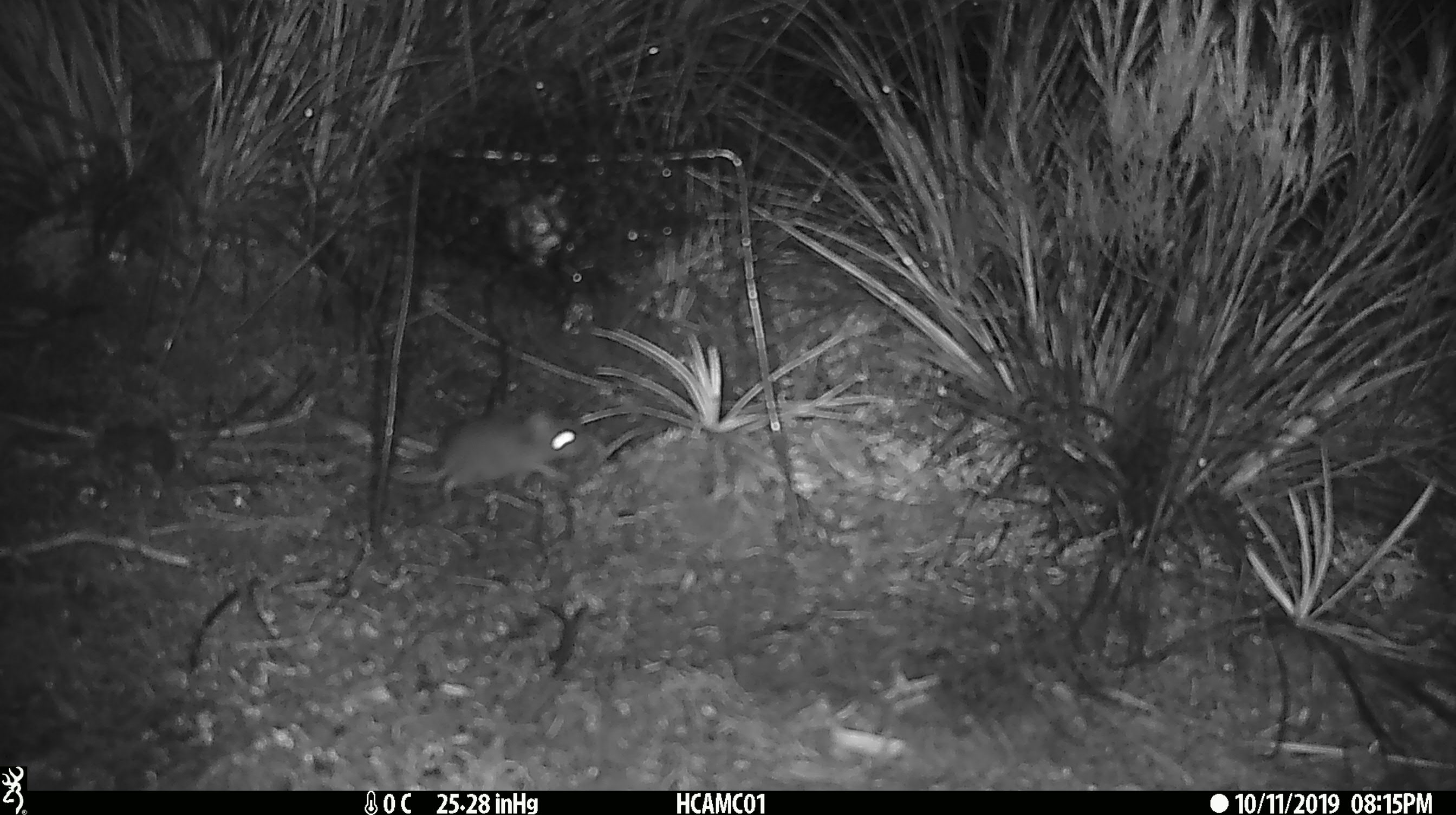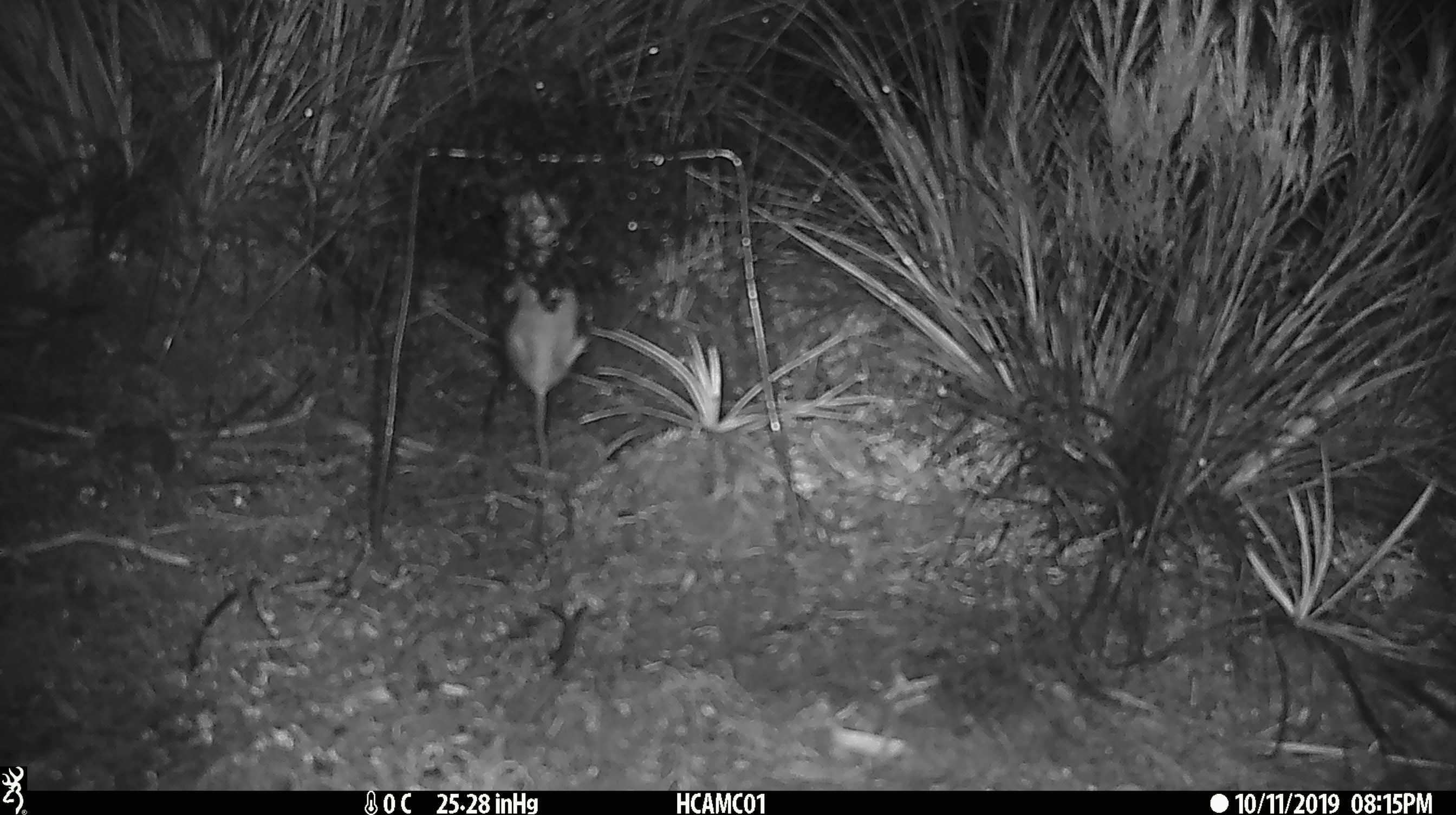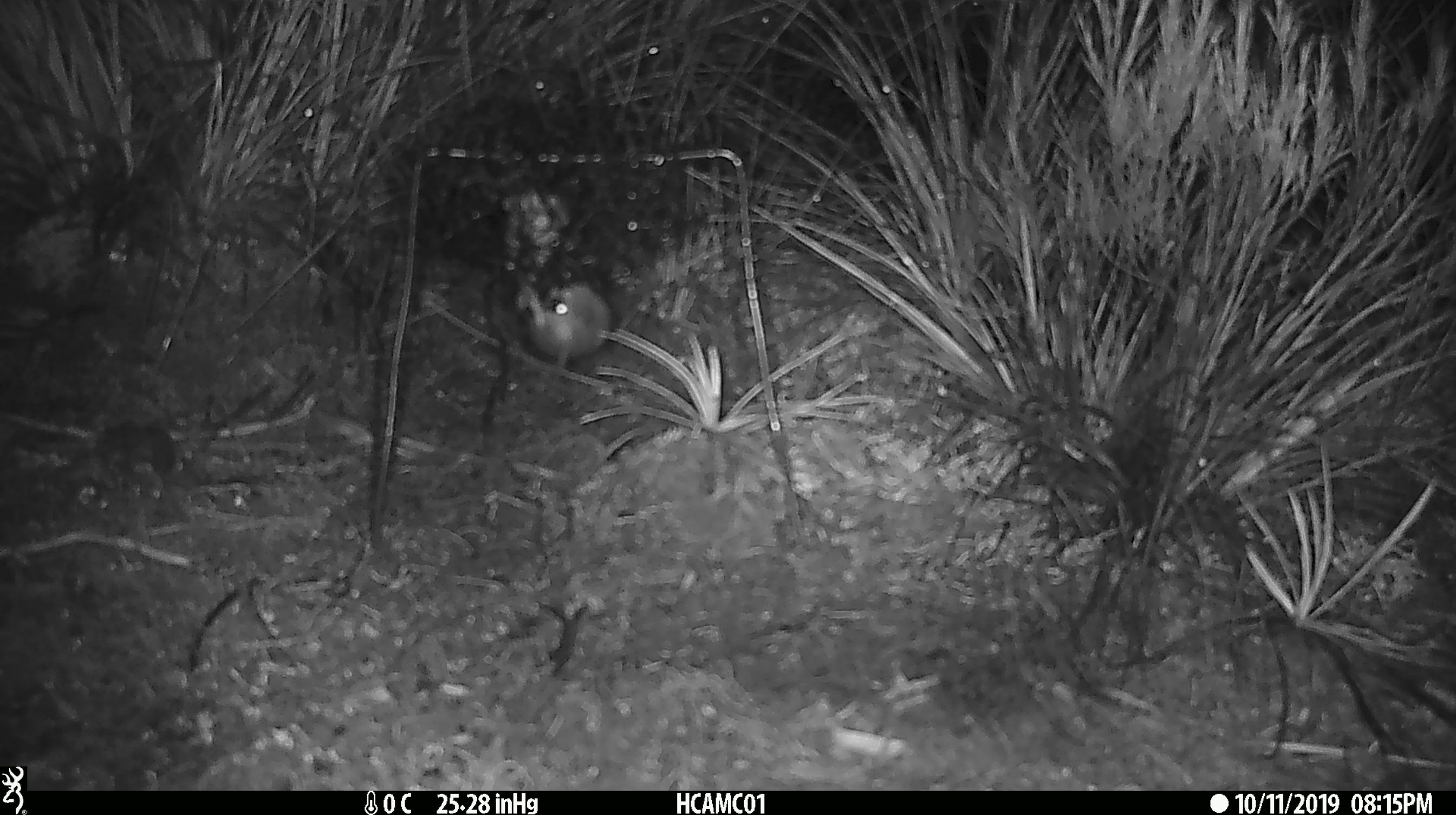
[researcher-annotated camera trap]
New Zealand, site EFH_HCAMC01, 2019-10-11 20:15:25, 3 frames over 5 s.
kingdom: Animalia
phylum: Chordata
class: Mammalia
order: Rodentia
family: Muridae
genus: Mus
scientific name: Mus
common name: mouse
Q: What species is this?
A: Mouse (Mus).